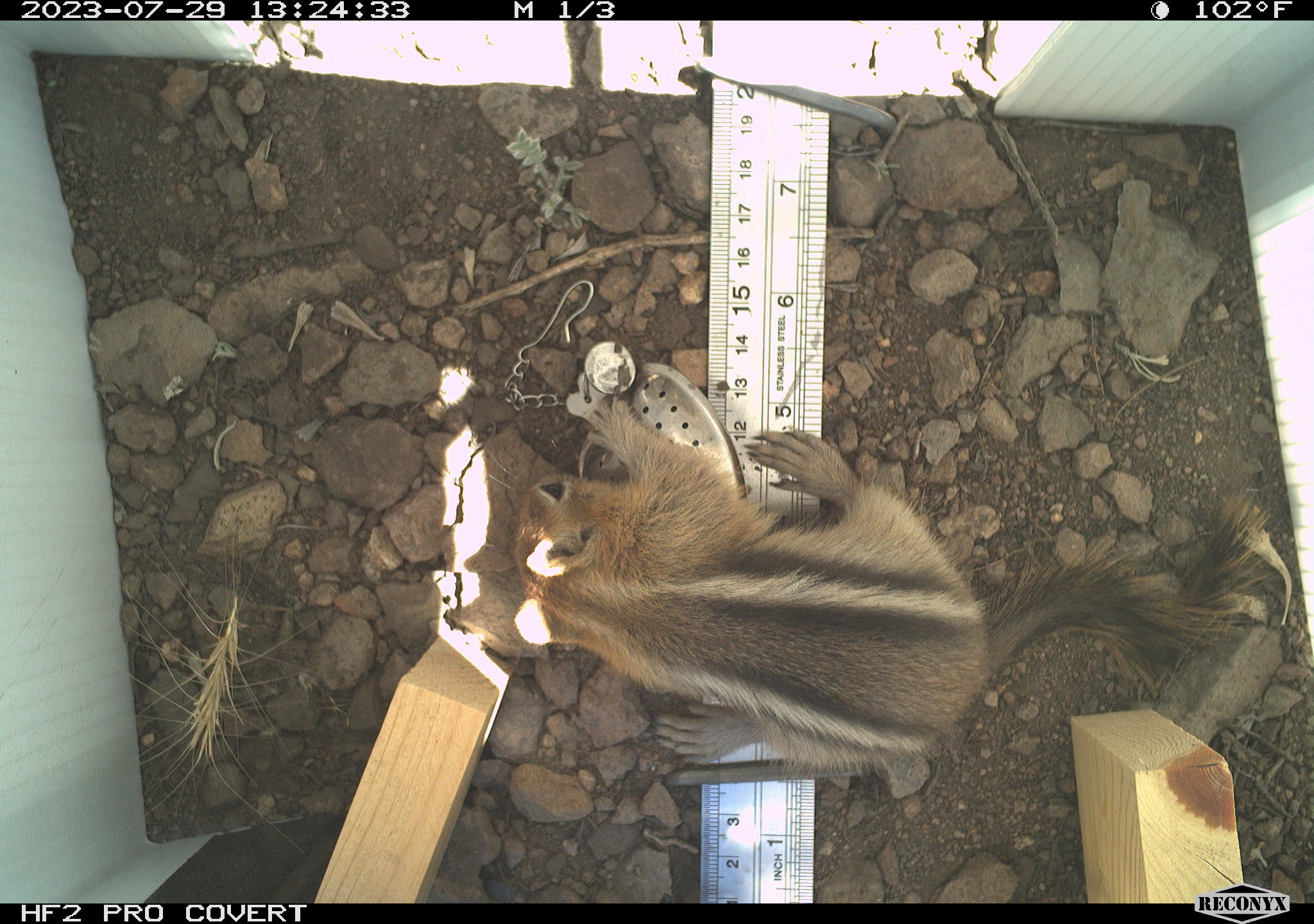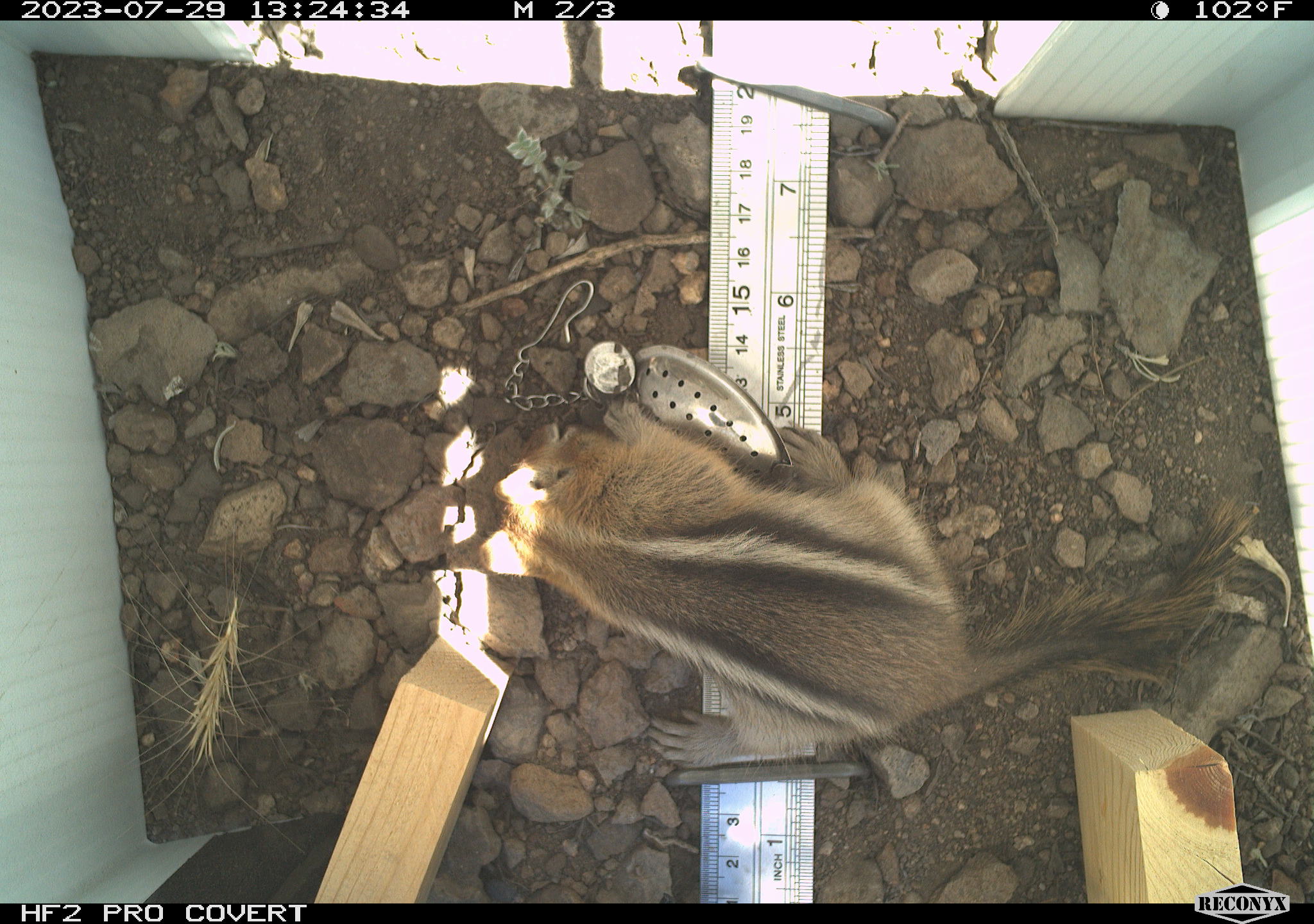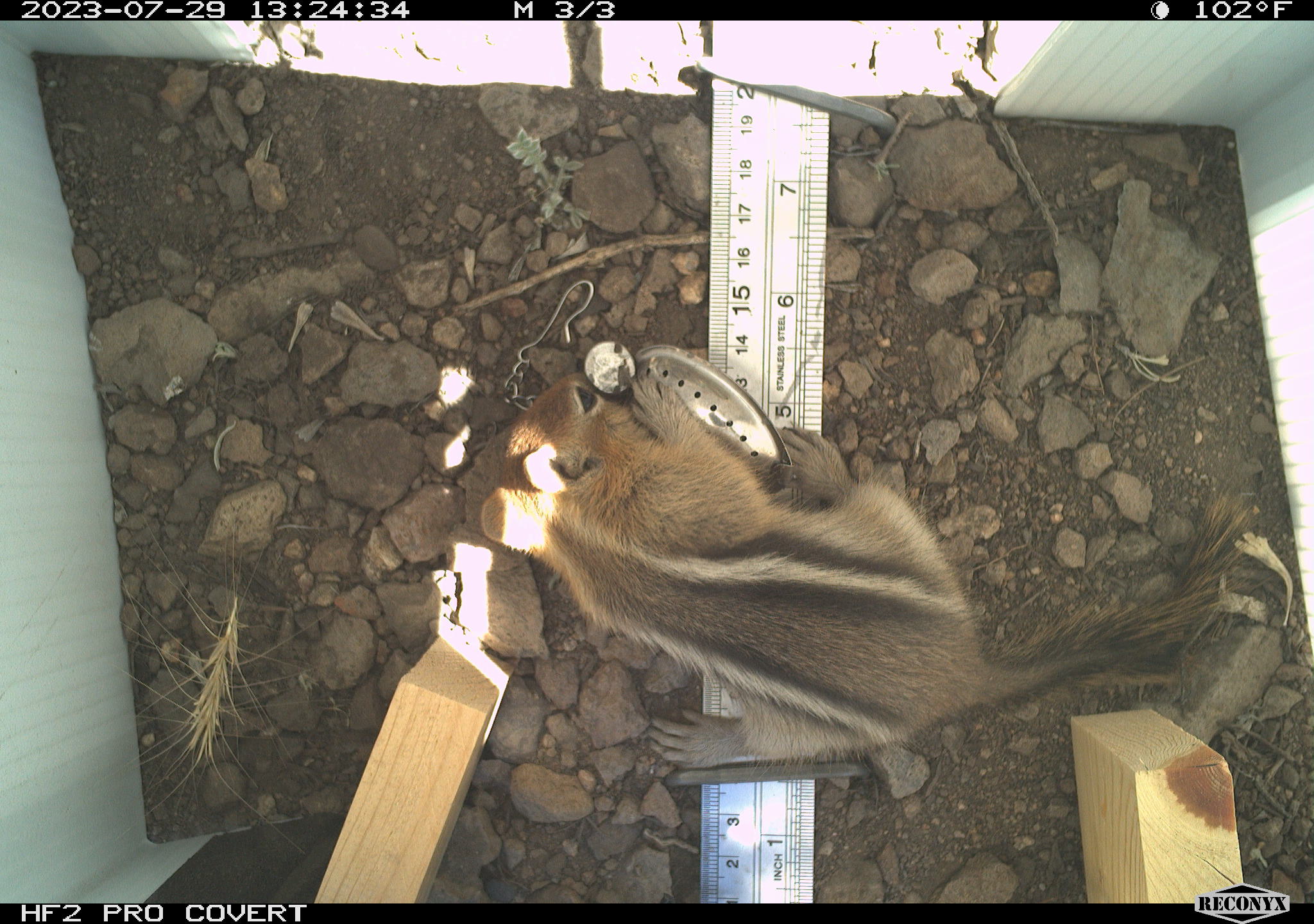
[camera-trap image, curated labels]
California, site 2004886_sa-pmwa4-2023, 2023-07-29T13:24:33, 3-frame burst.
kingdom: Animalia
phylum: Chordata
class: Mammalia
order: Rodentia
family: Sciuridae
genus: Callospermophilus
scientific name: Callospermophilus lateralis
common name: golden mantled ground squirrel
Golden mantled ground squirrel (Callospermophilus lateralis).